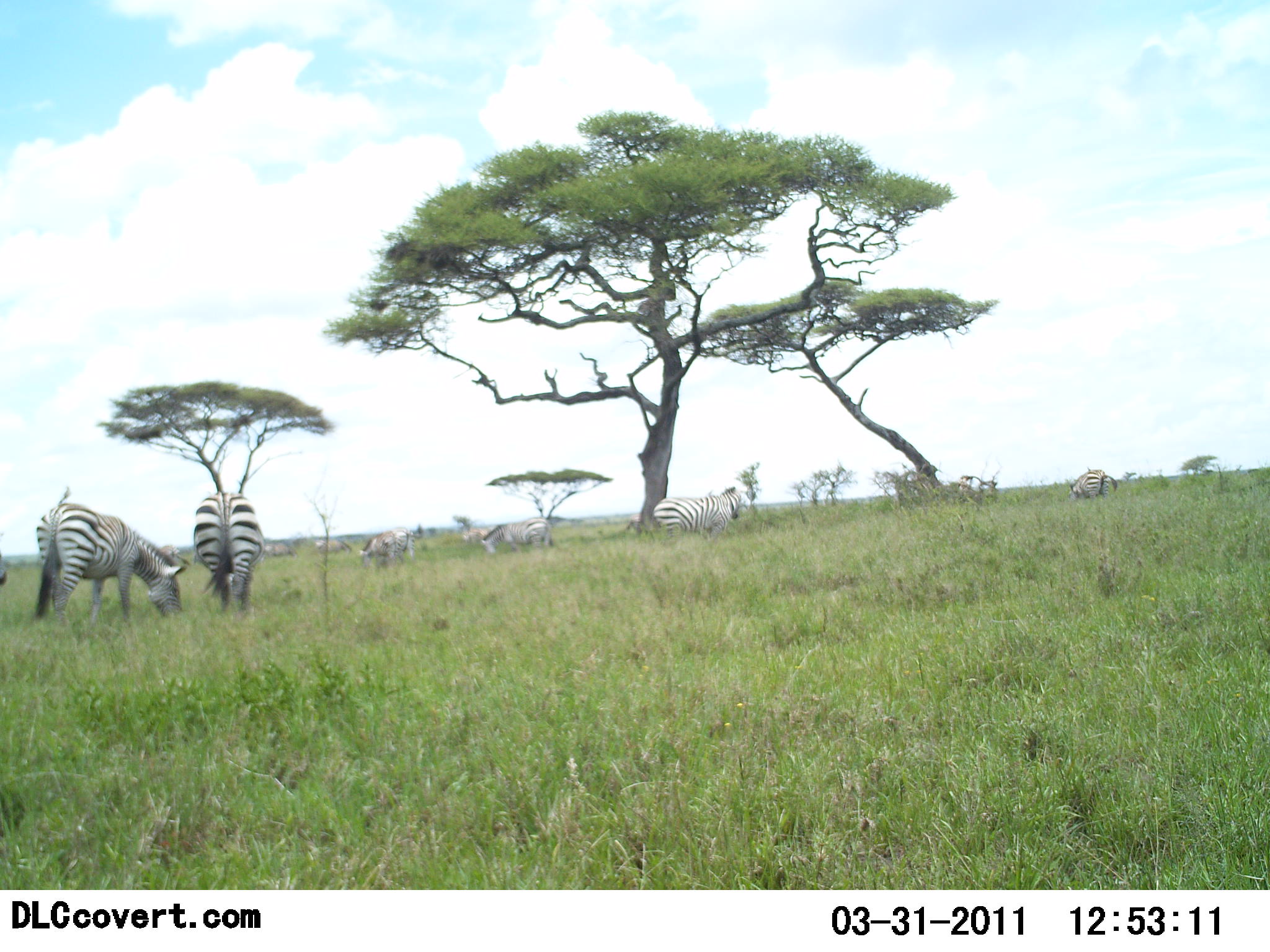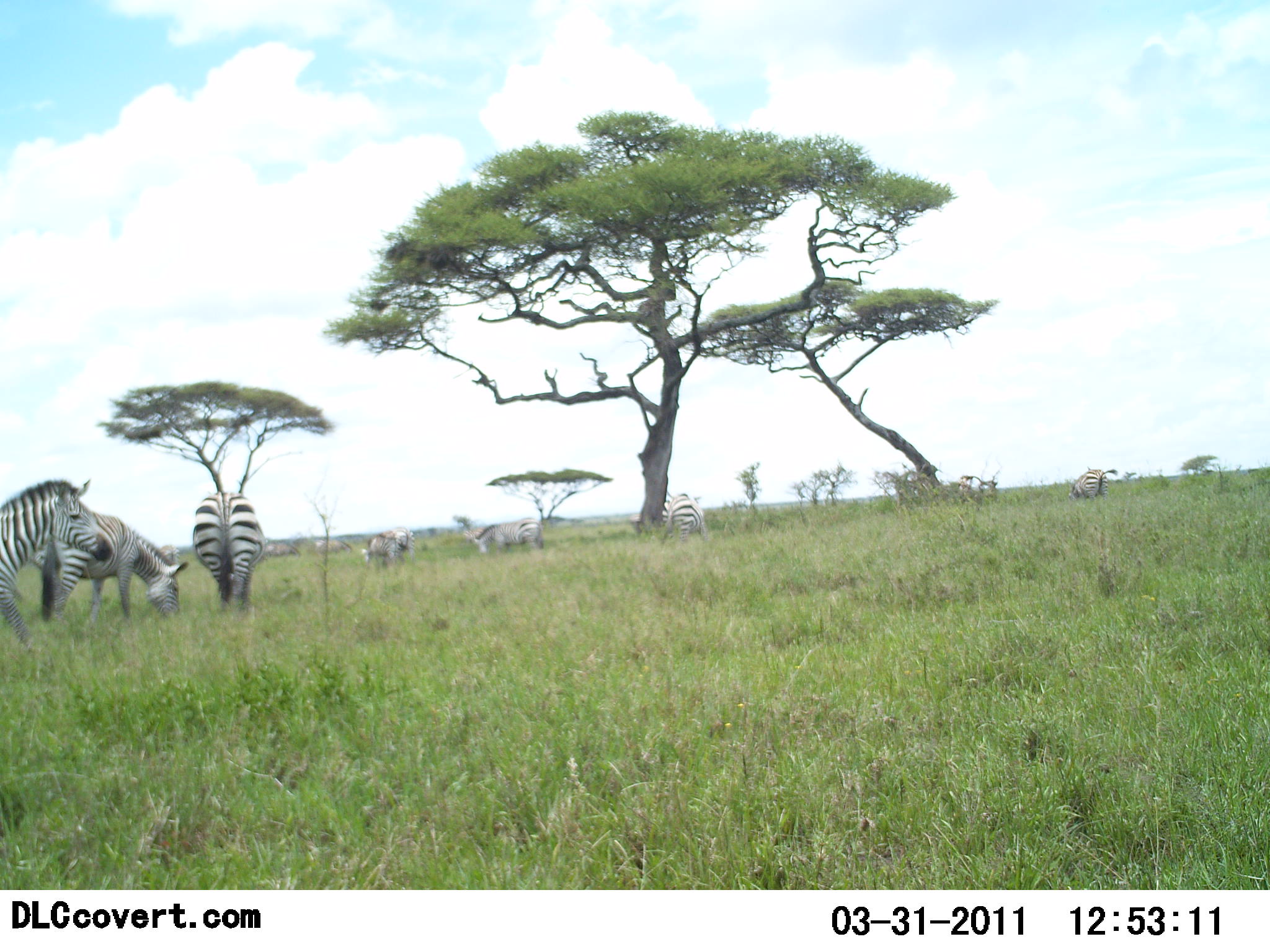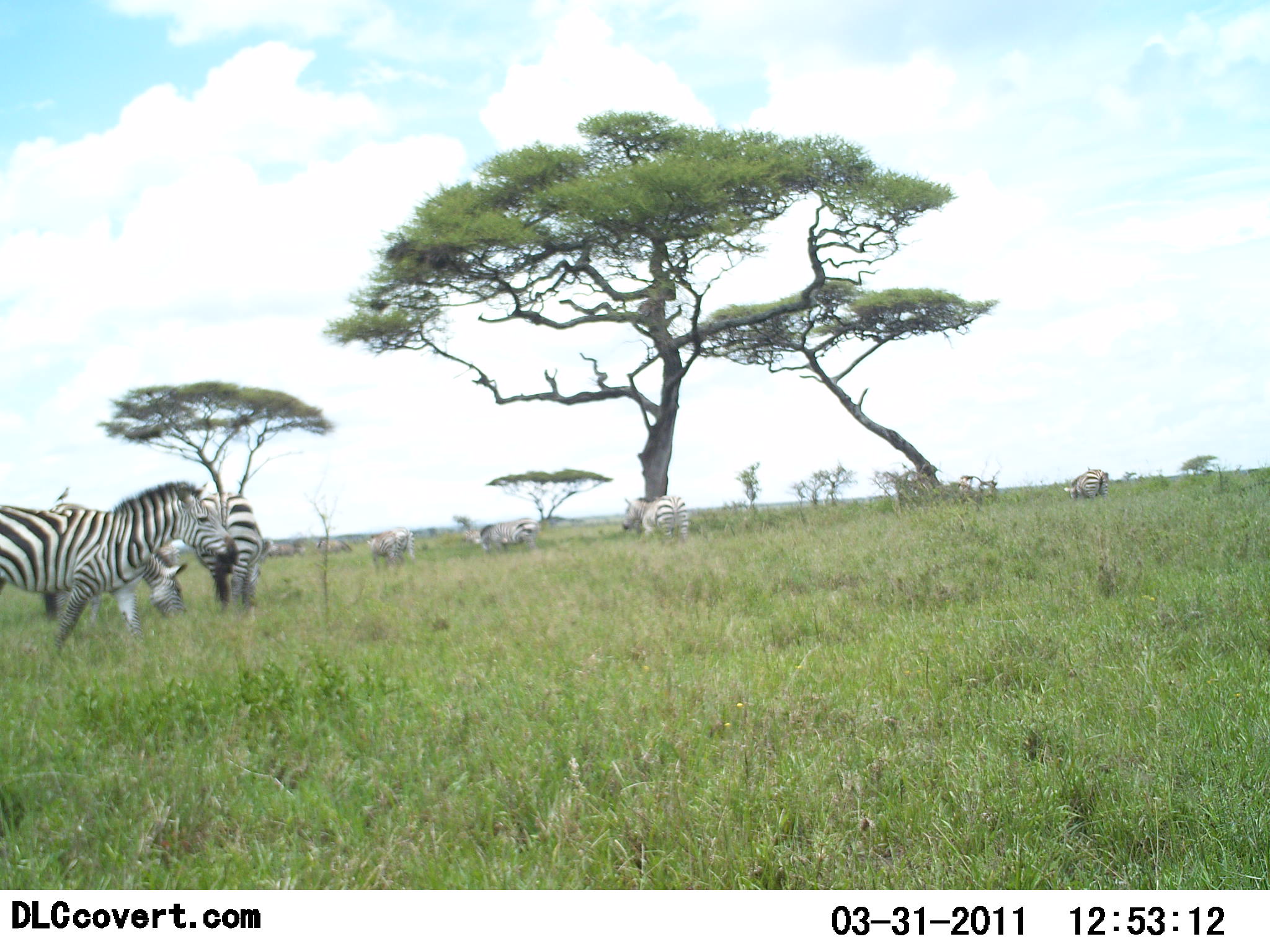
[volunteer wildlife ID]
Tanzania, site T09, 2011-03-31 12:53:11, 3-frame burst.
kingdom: Animalia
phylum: Chordata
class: Mammalia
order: Perissodactyla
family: Equidae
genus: Equus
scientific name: Equus quagga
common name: plains zebra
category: zebra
Zebra (plains zebra) (Equus quagga), count 7. Behavior (volunteer vote fractions): standing 33%, resting 0%, moving 42%, interacting 0%. Young present (vote fraction): 0%. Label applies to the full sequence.